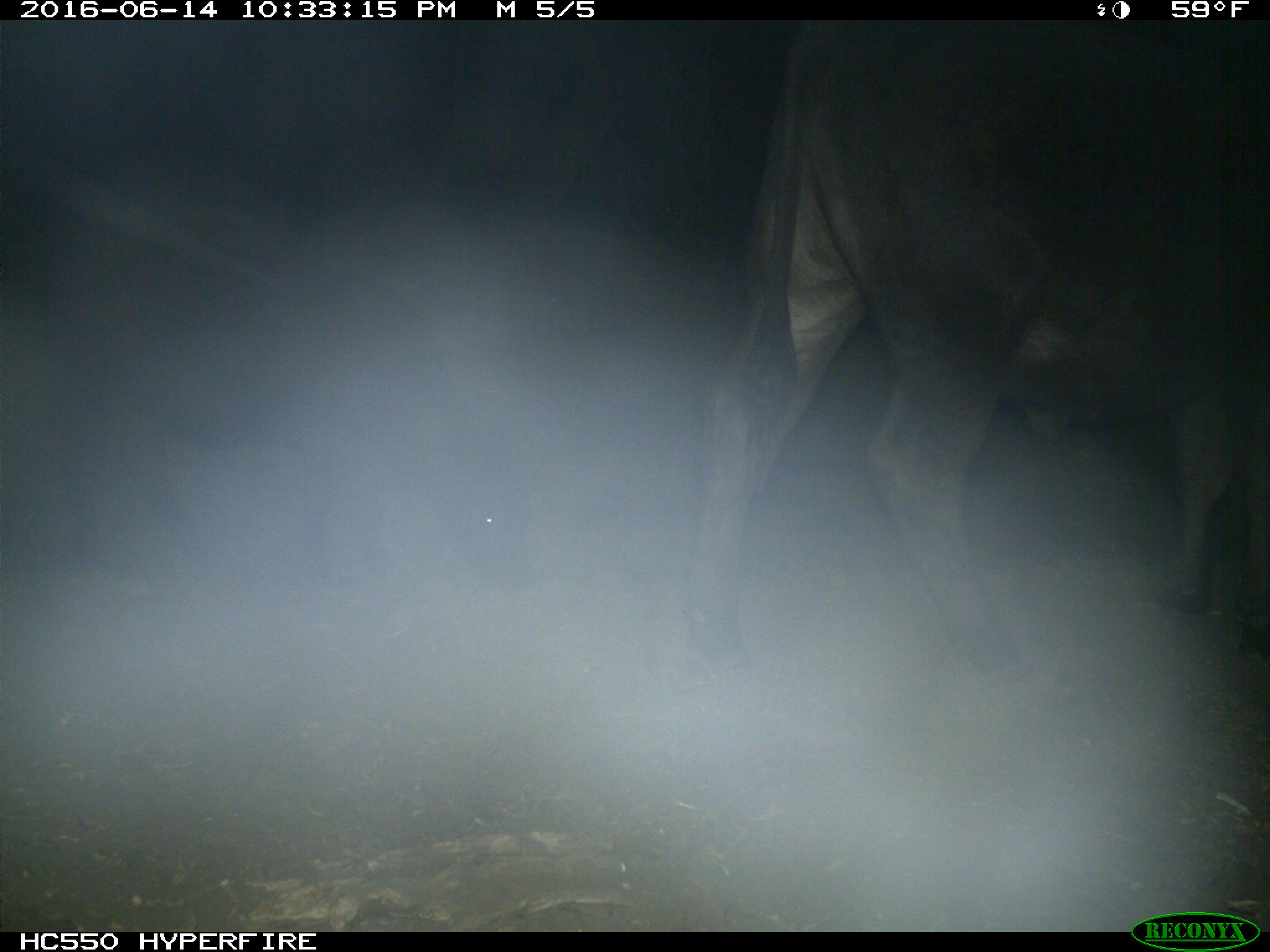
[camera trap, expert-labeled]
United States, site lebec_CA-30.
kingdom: Animalia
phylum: Chordata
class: Mammalia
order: Artiodactyla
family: Bovidae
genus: Bos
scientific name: Bos taurus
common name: domestic cow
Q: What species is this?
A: Bos taurus (domestic cow).